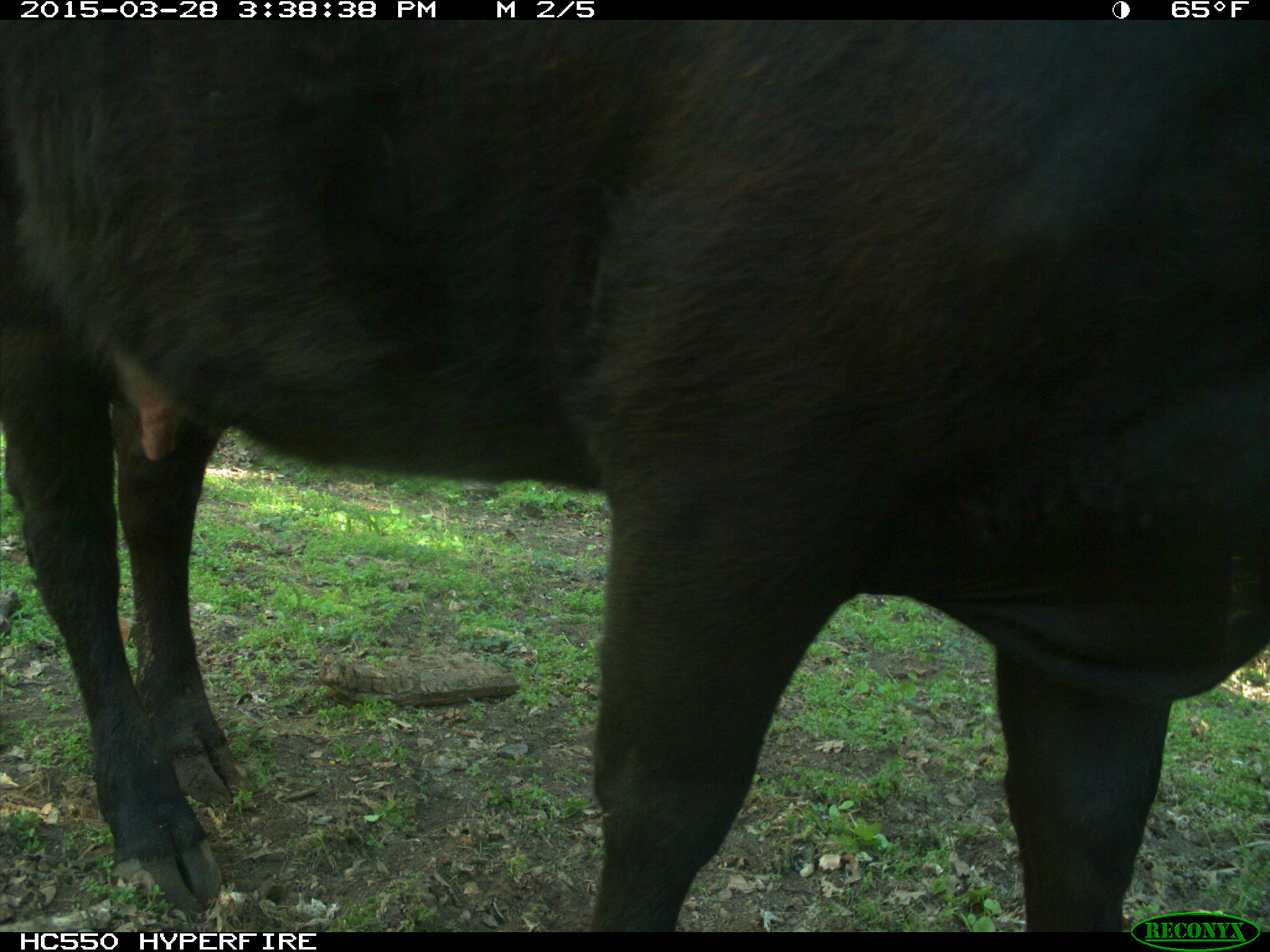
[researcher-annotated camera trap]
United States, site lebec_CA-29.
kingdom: Animalia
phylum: Chordata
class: Mammalia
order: Artiodactyla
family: Bovidae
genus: Bos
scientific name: Bos taurus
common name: domestic cow